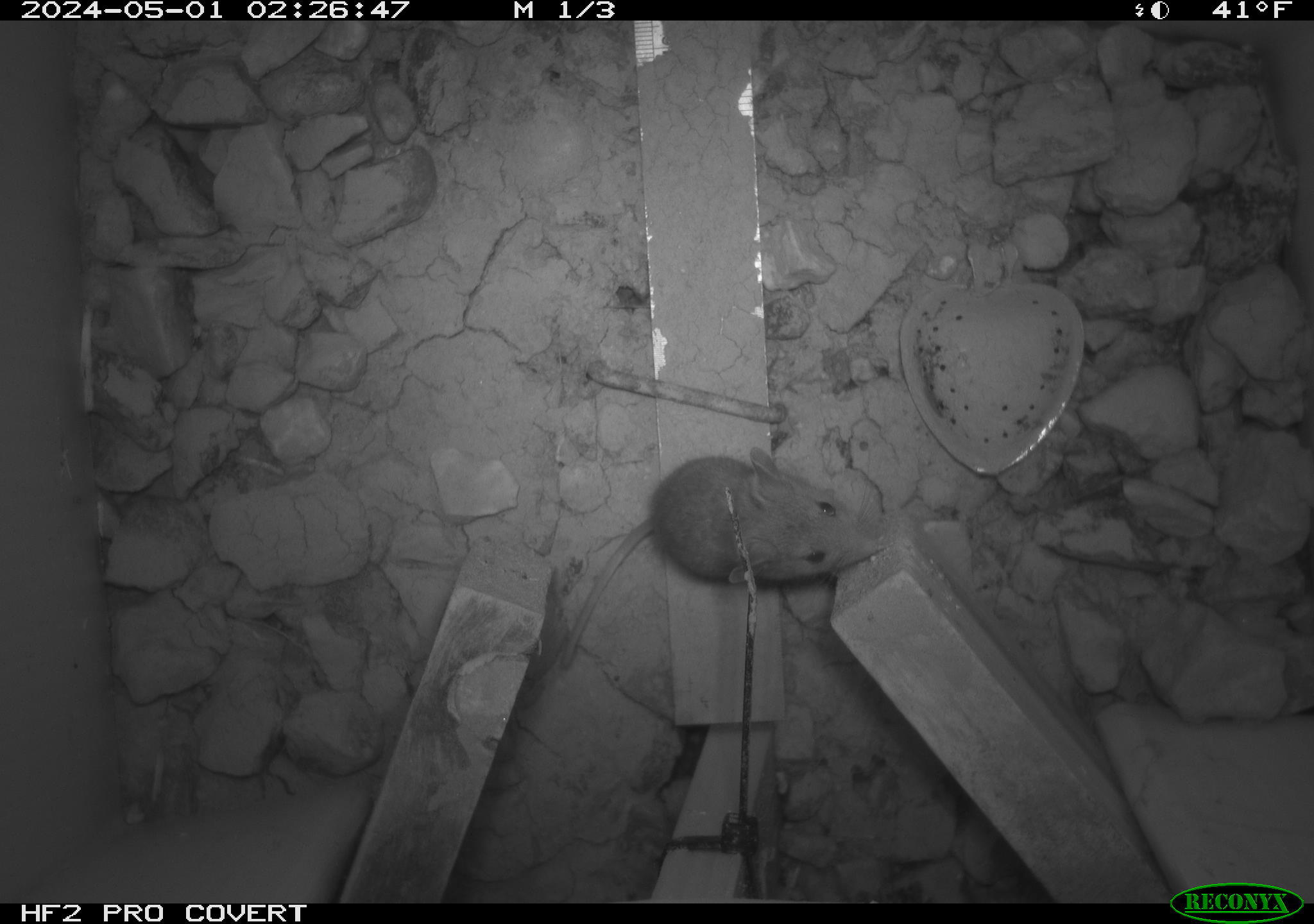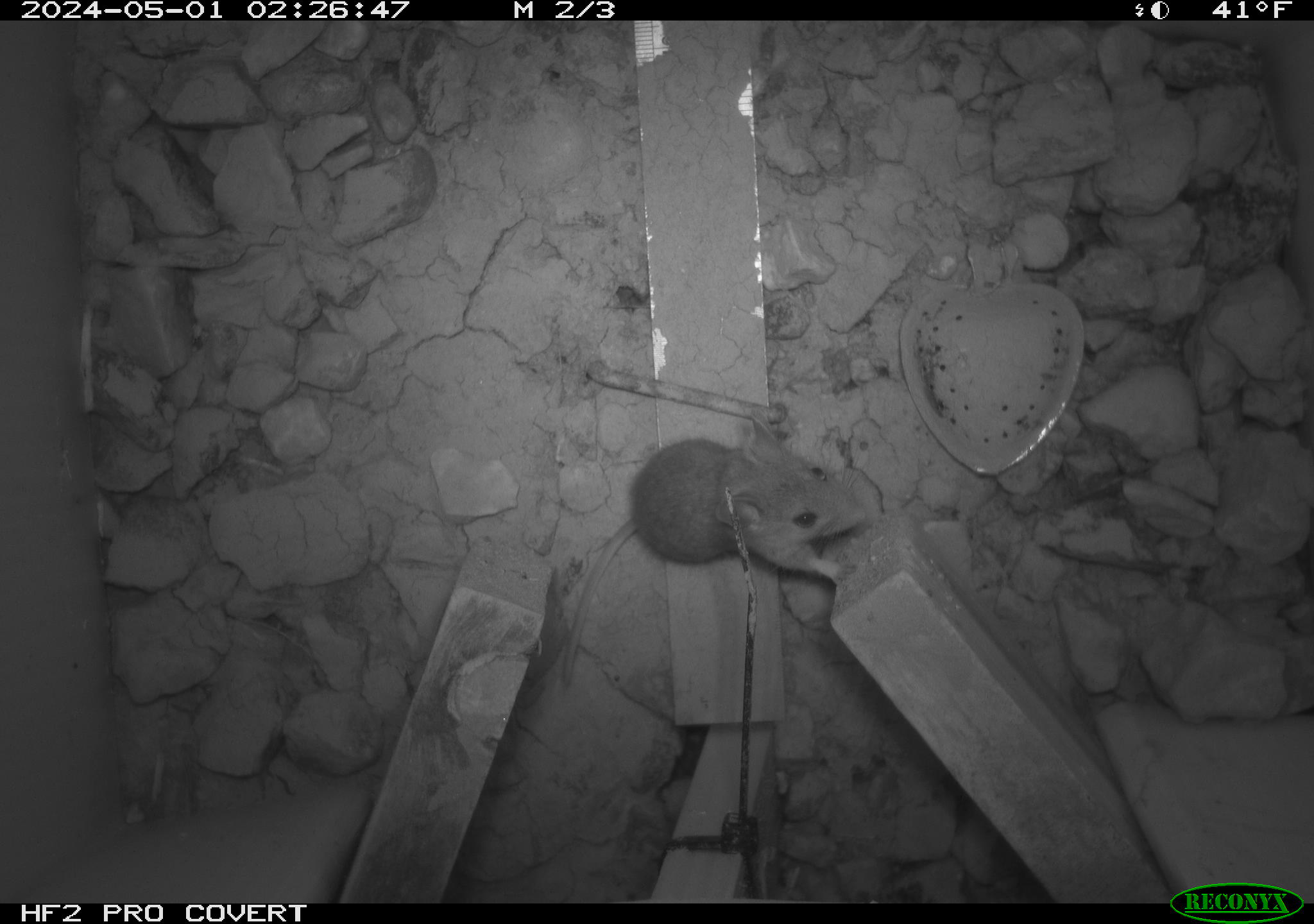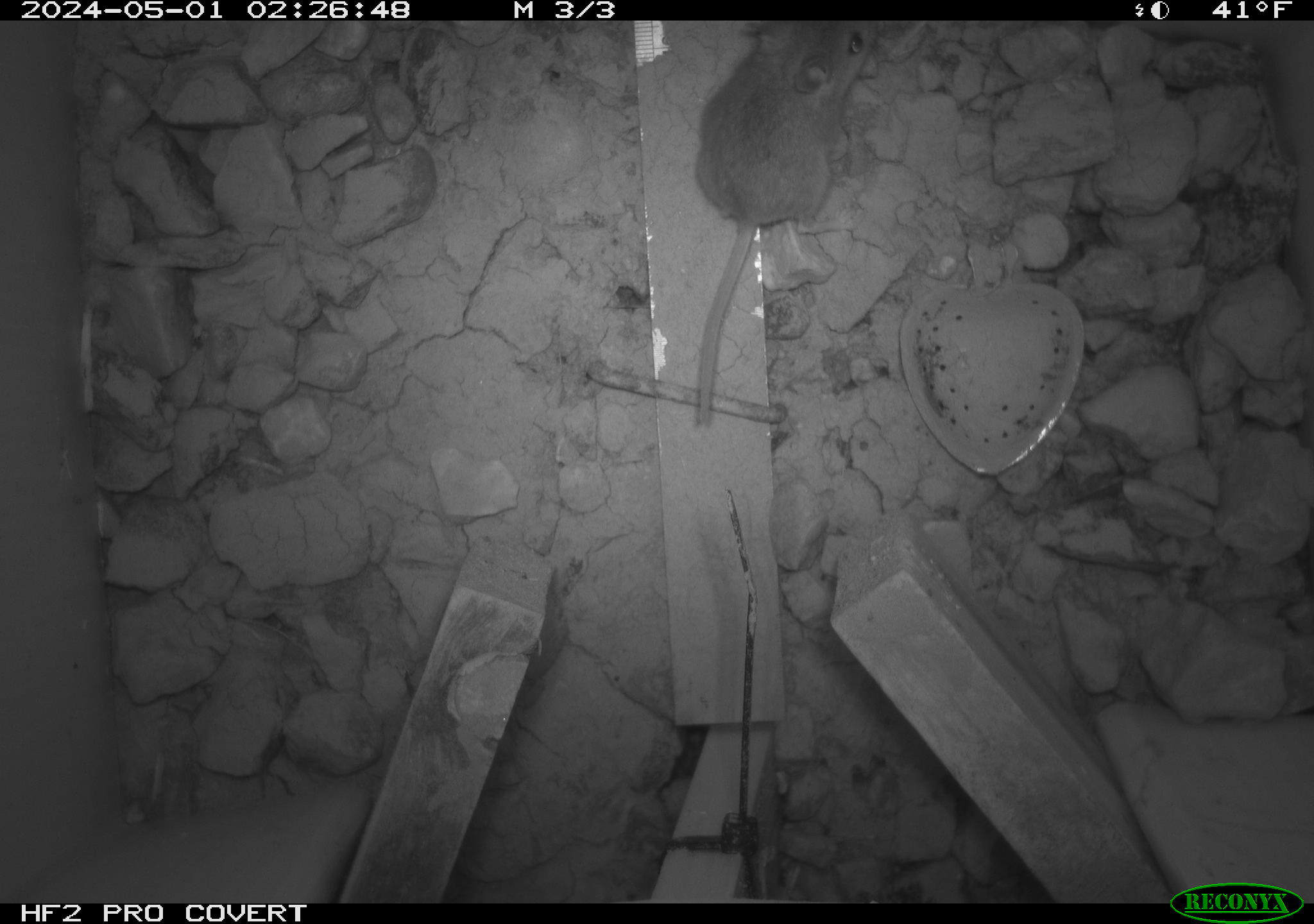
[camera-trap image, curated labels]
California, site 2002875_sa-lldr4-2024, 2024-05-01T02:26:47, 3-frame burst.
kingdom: Animalia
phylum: Chordata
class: Mammalia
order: Rodentia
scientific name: Rodentia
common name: mouse species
Mouse species (Rodentia).